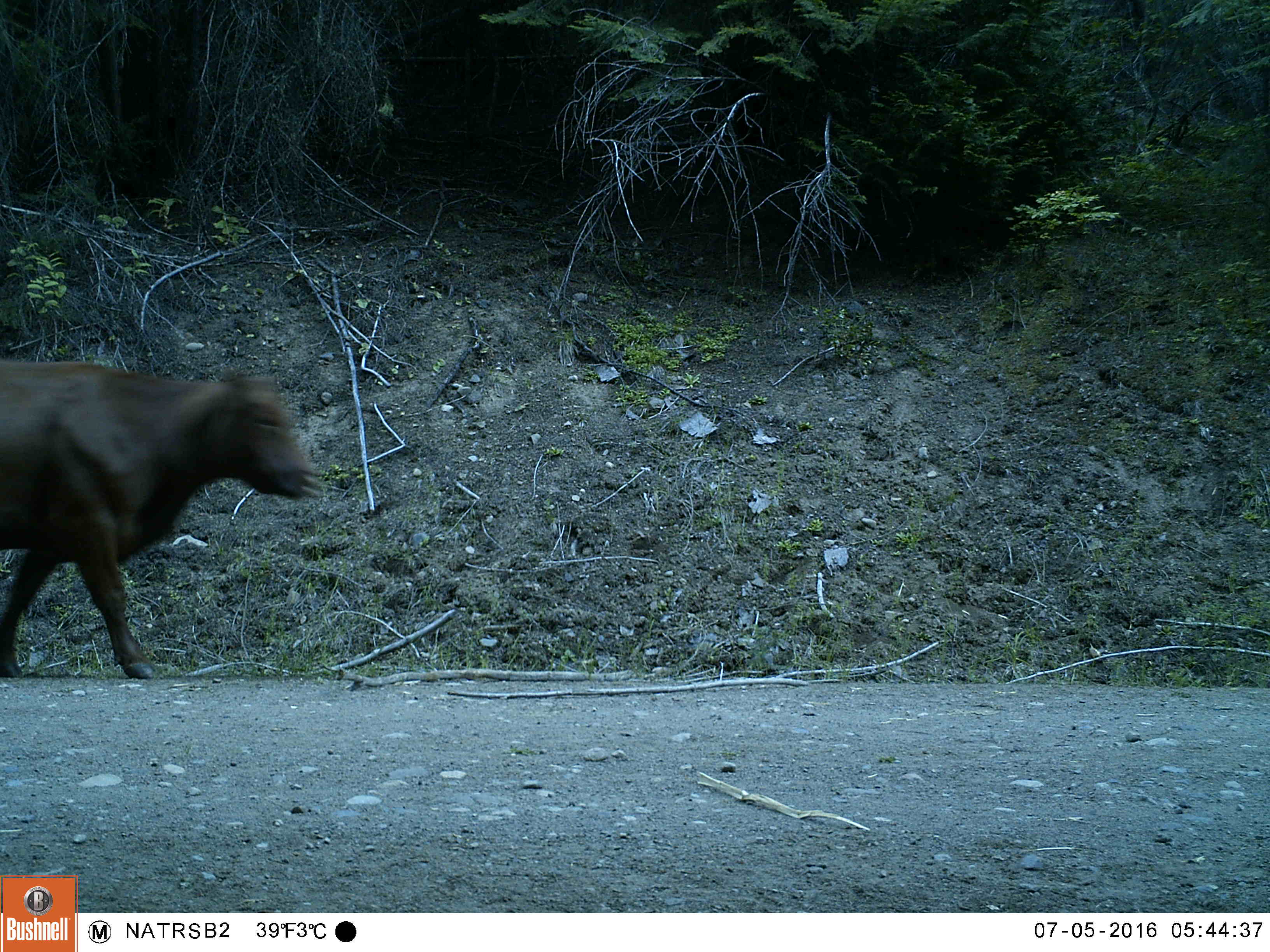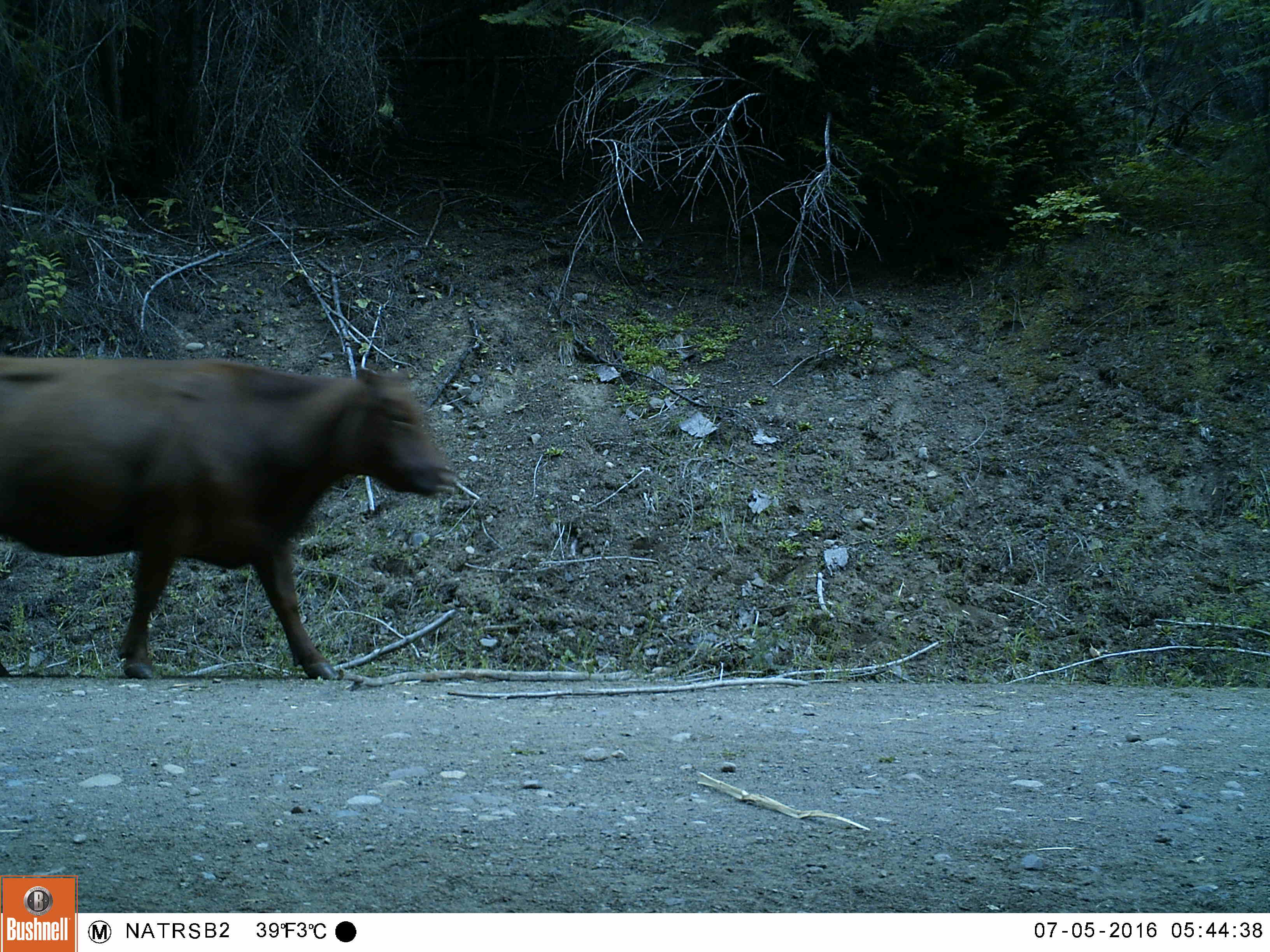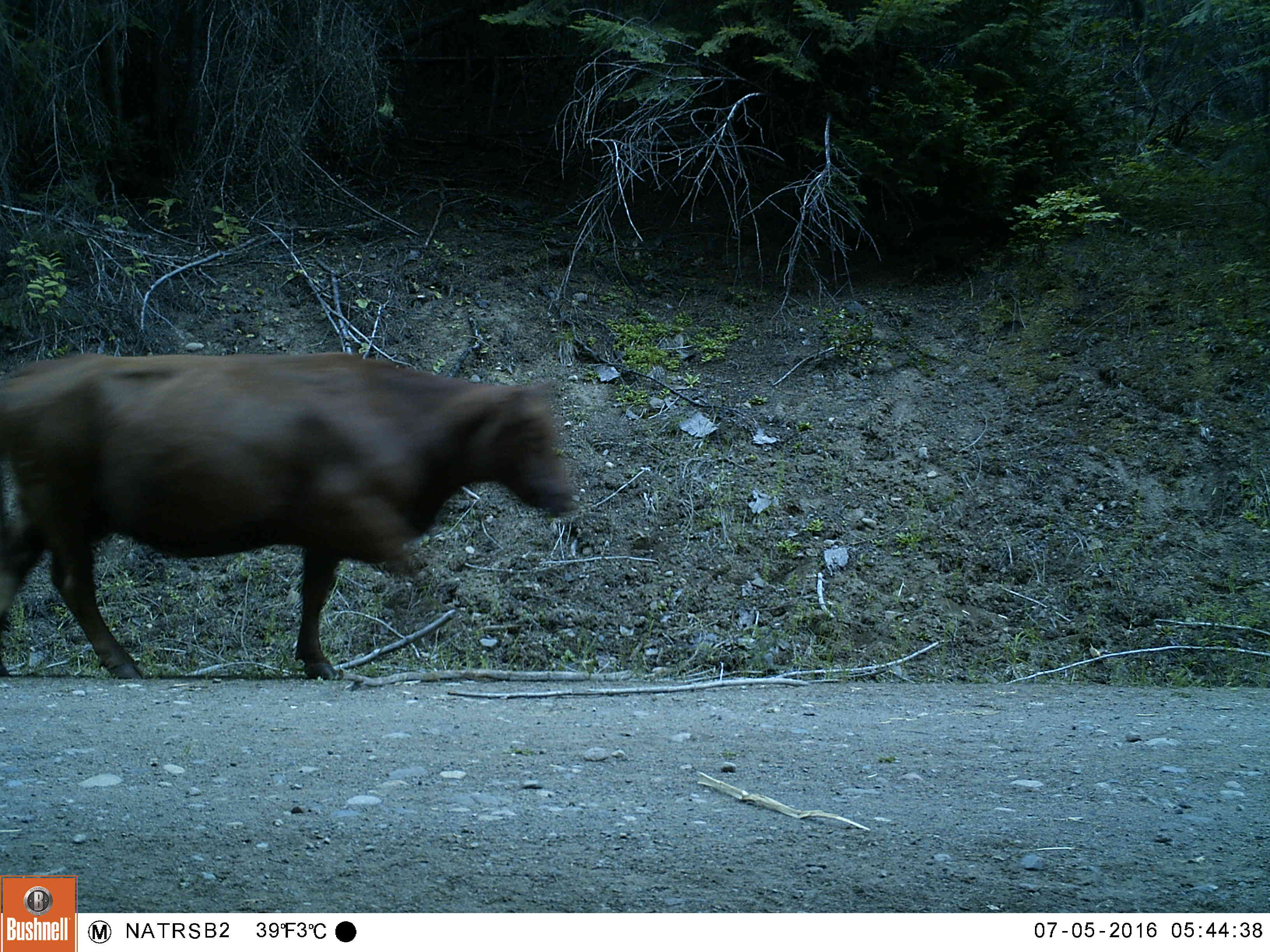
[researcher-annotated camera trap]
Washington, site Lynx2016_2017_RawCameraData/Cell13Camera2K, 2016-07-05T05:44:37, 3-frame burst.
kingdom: Animalia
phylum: Chordata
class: Mammalia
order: Artiodactyla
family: Bovidae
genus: Bos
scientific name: Bos taurus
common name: domestic cattle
Domestic cattle (Bos taurus). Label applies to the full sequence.